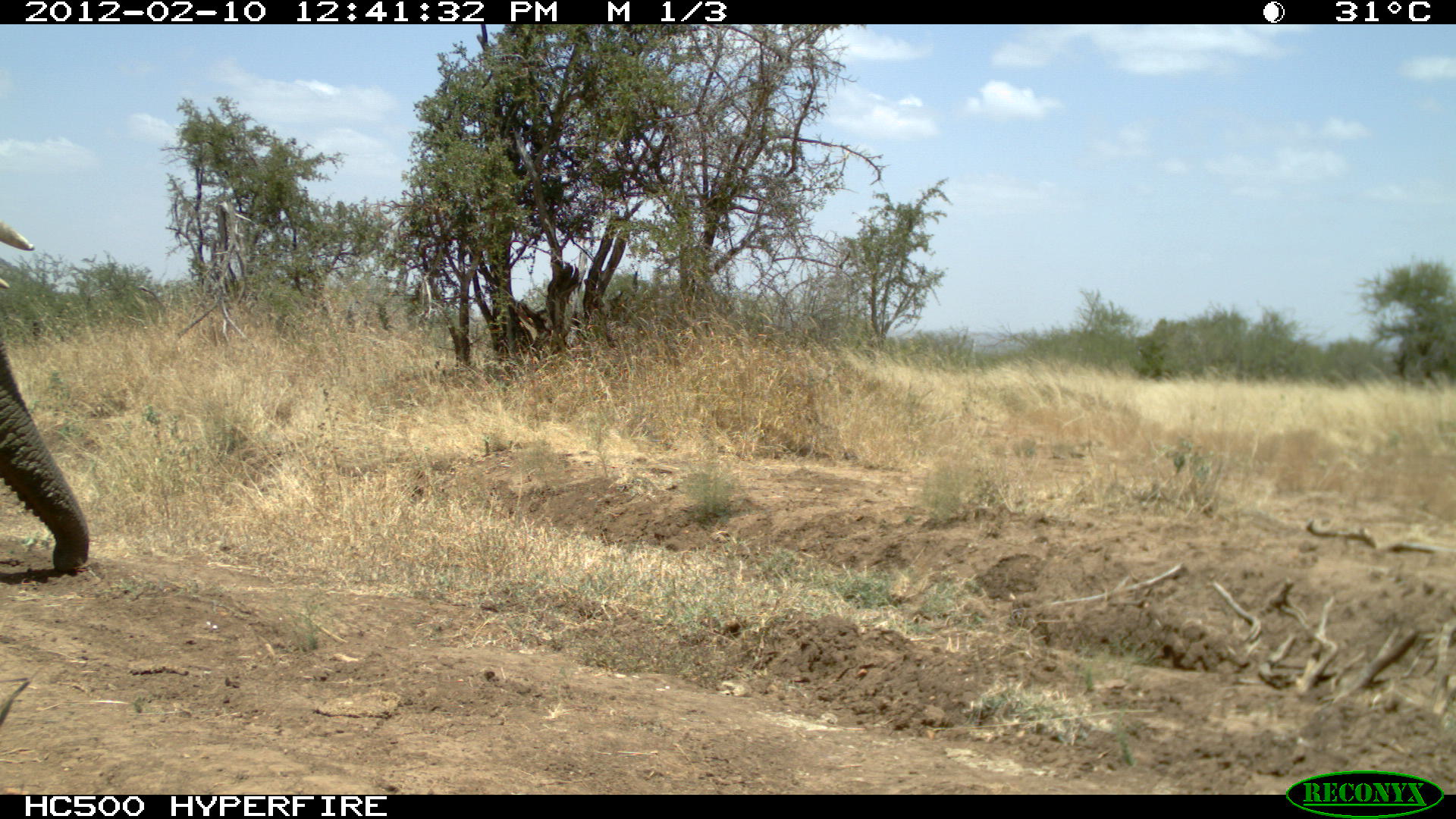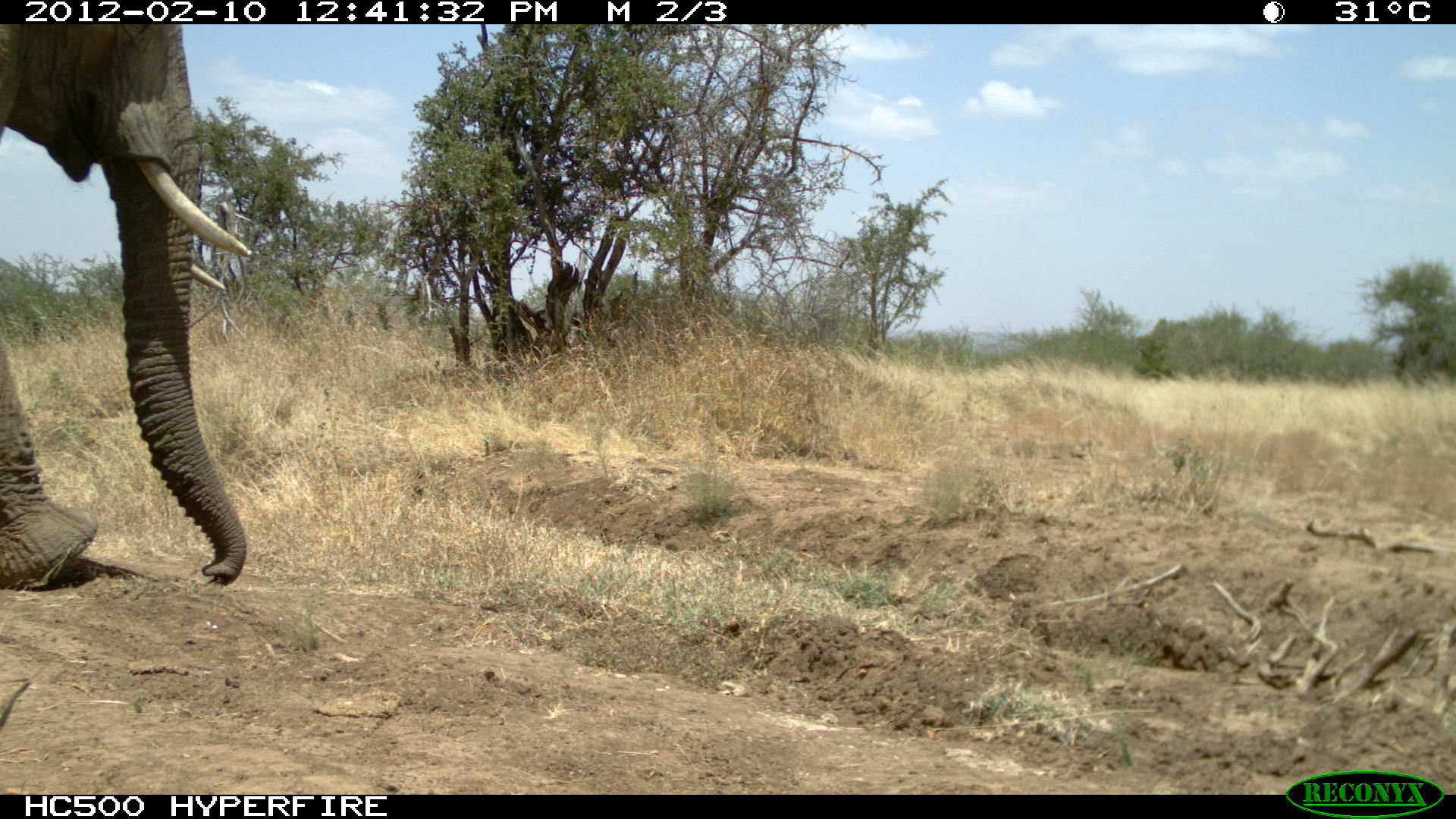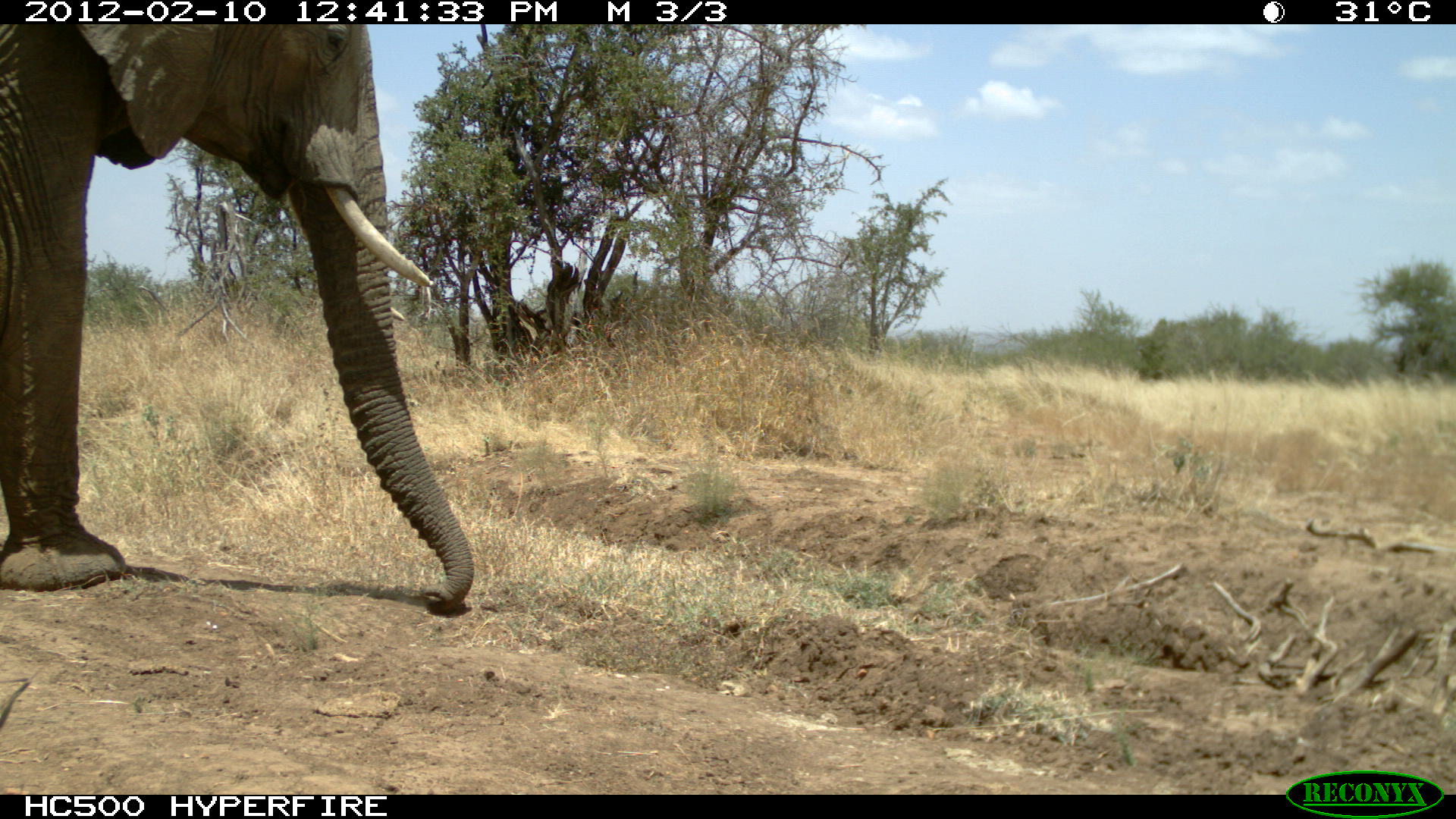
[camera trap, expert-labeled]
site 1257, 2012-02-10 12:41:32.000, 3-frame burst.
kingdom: Animalia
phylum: Chordata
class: Mammalia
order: Proboscidea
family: Elephantidae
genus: Loxodonta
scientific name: Loxodonta africana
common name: african bush elephant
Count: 1.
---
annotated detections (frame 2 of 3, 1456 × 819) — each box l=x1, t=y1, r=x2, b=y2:
loxodonta africana: l=0, t=23, r=252, b=589